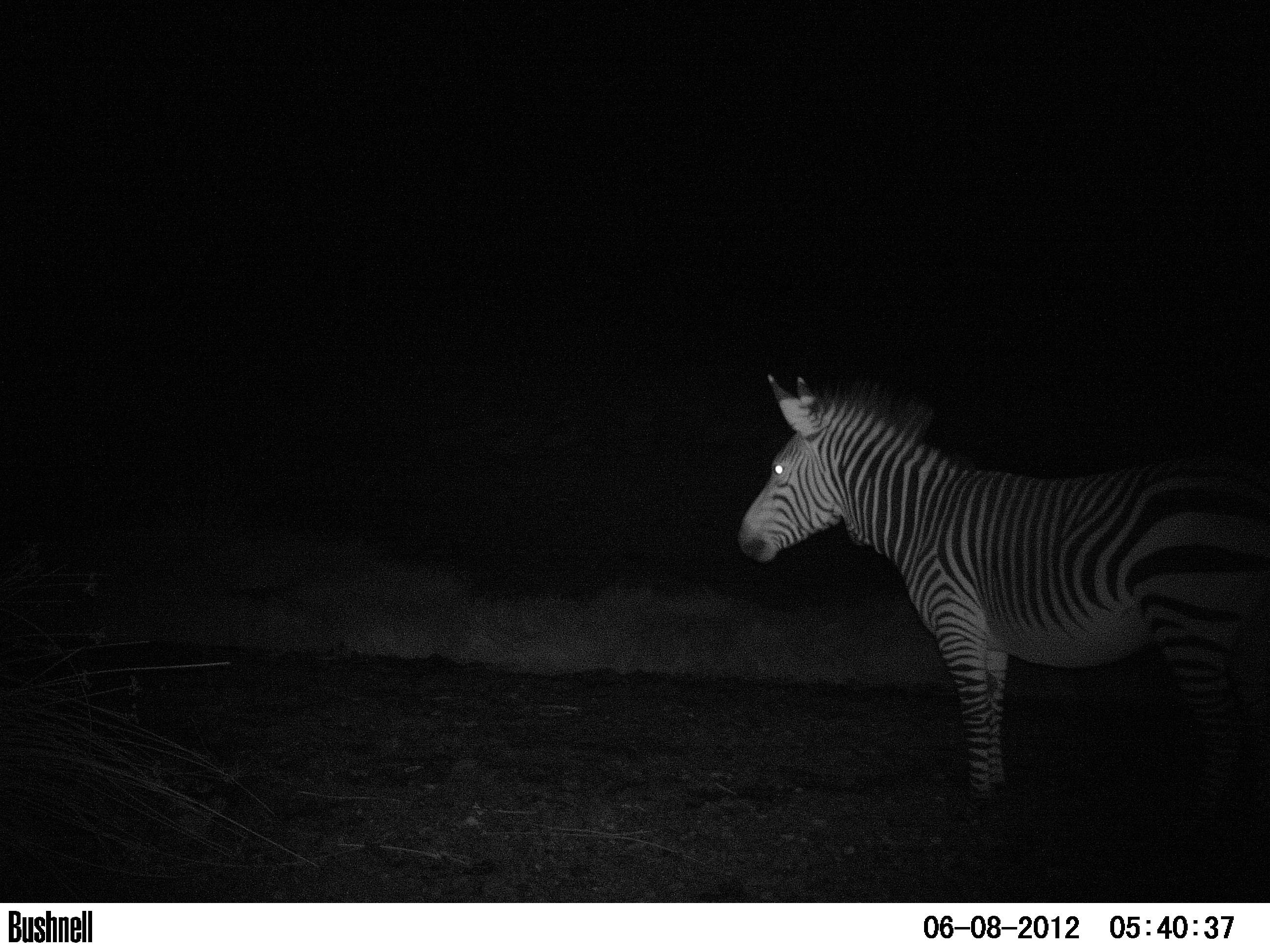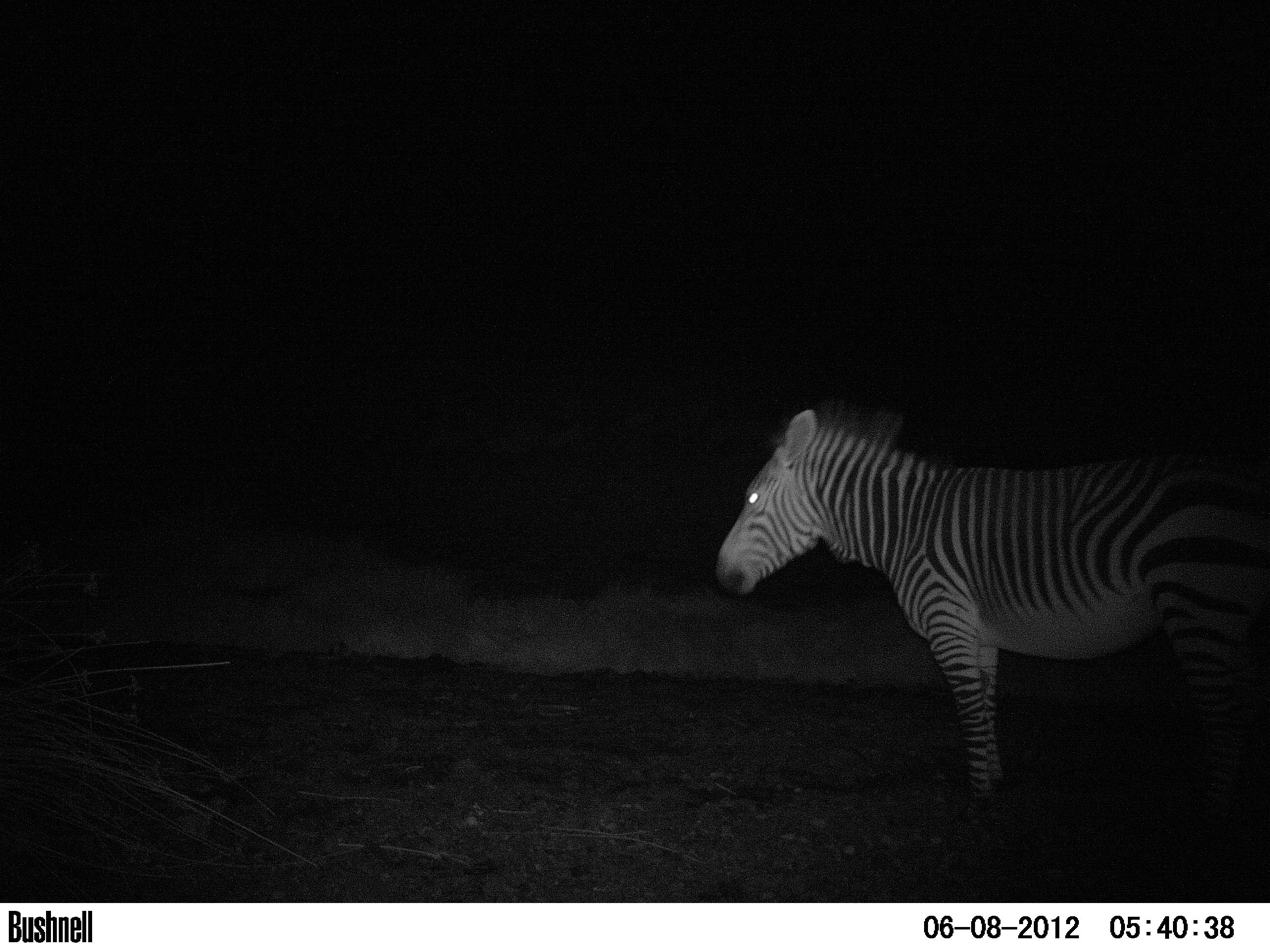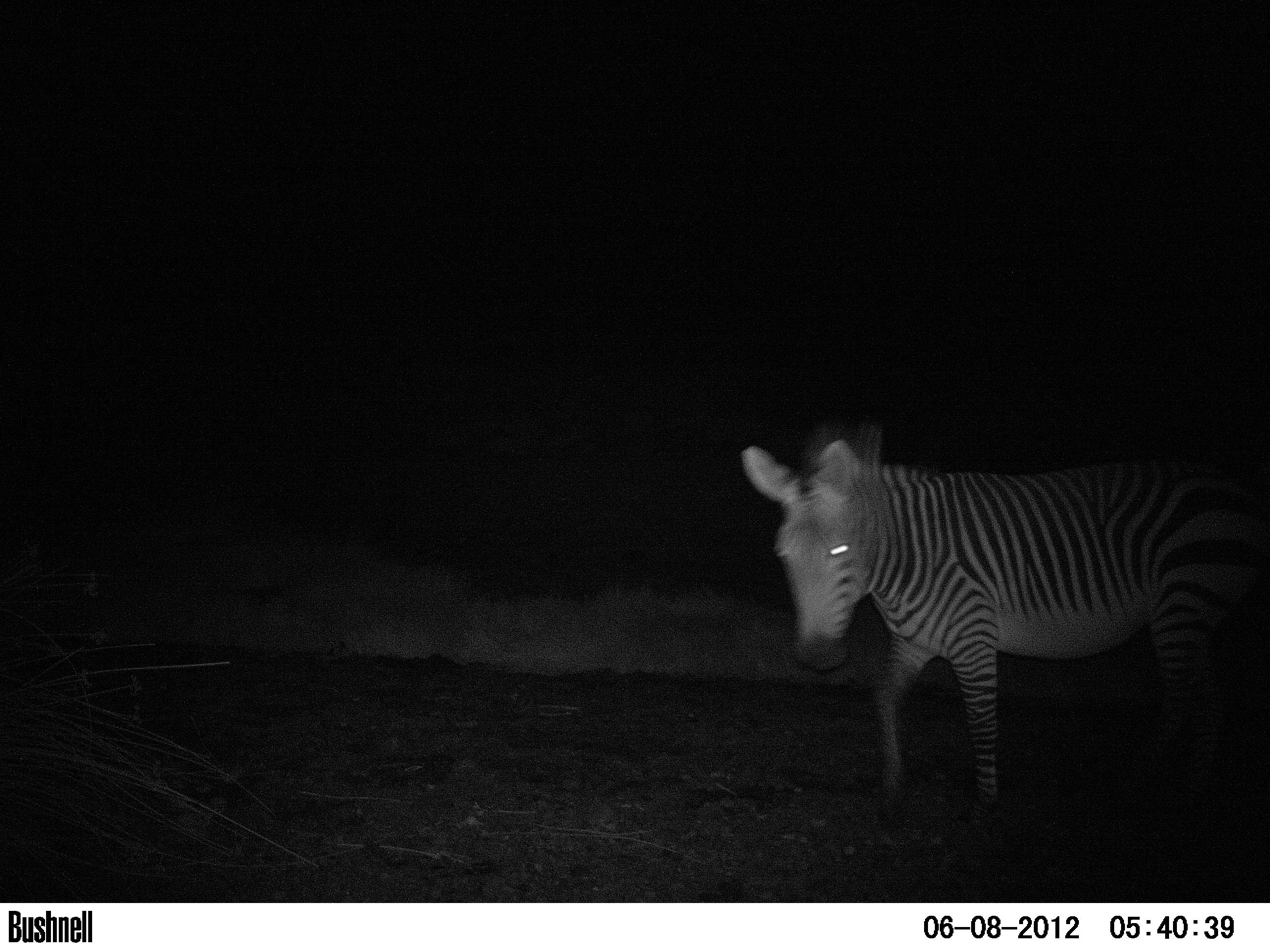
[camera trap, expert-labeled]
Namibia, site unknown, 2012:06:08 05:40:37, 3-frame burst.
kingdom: Animalia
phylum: Chordata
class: Mammalia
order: Perissodactyla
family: Equidae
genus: Equus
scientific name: Equus zebra hartmannae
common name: hartmann's mountain zebra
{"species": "Equus zebra hartmannae (hartmann's mountain zebra)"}